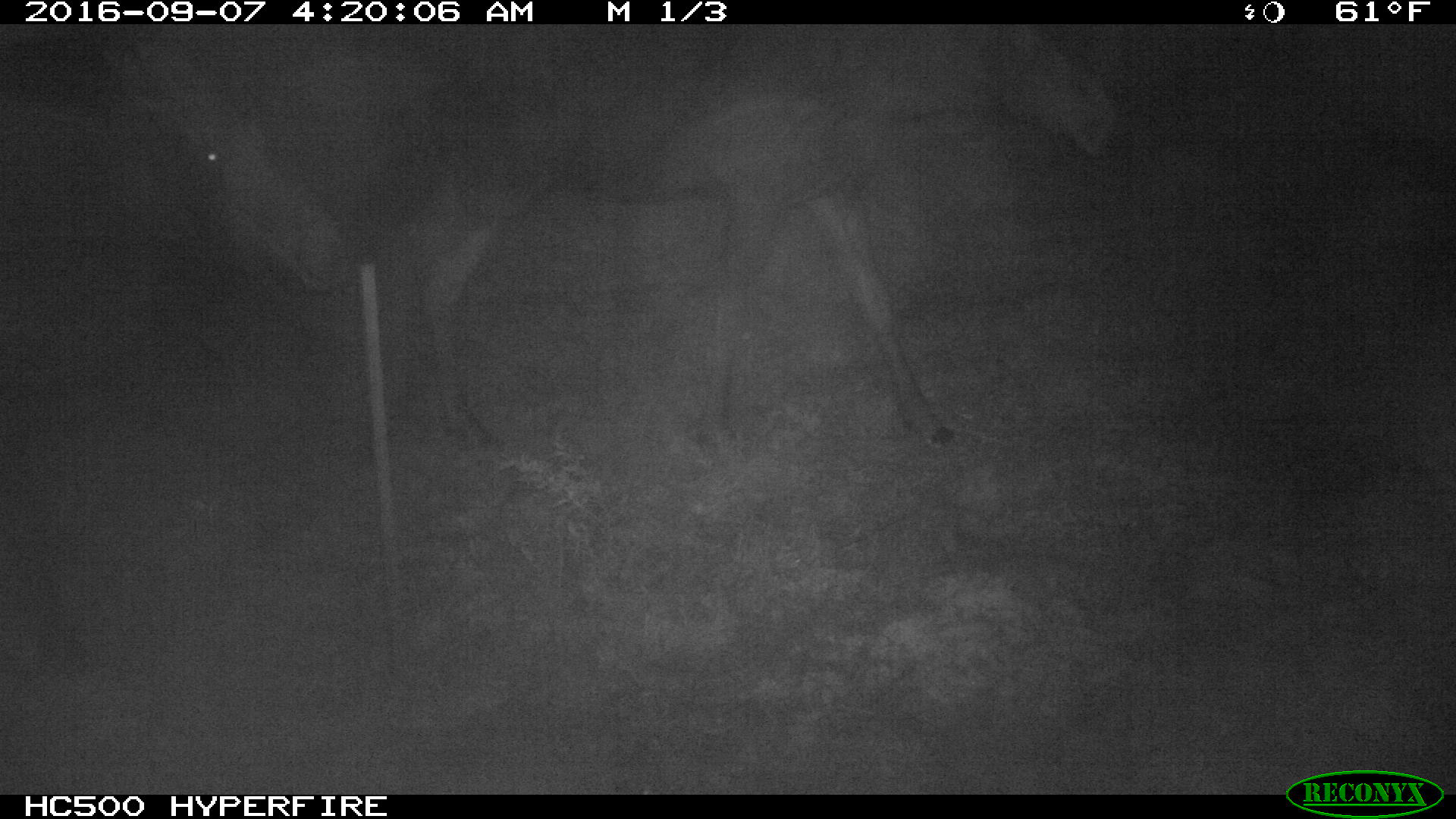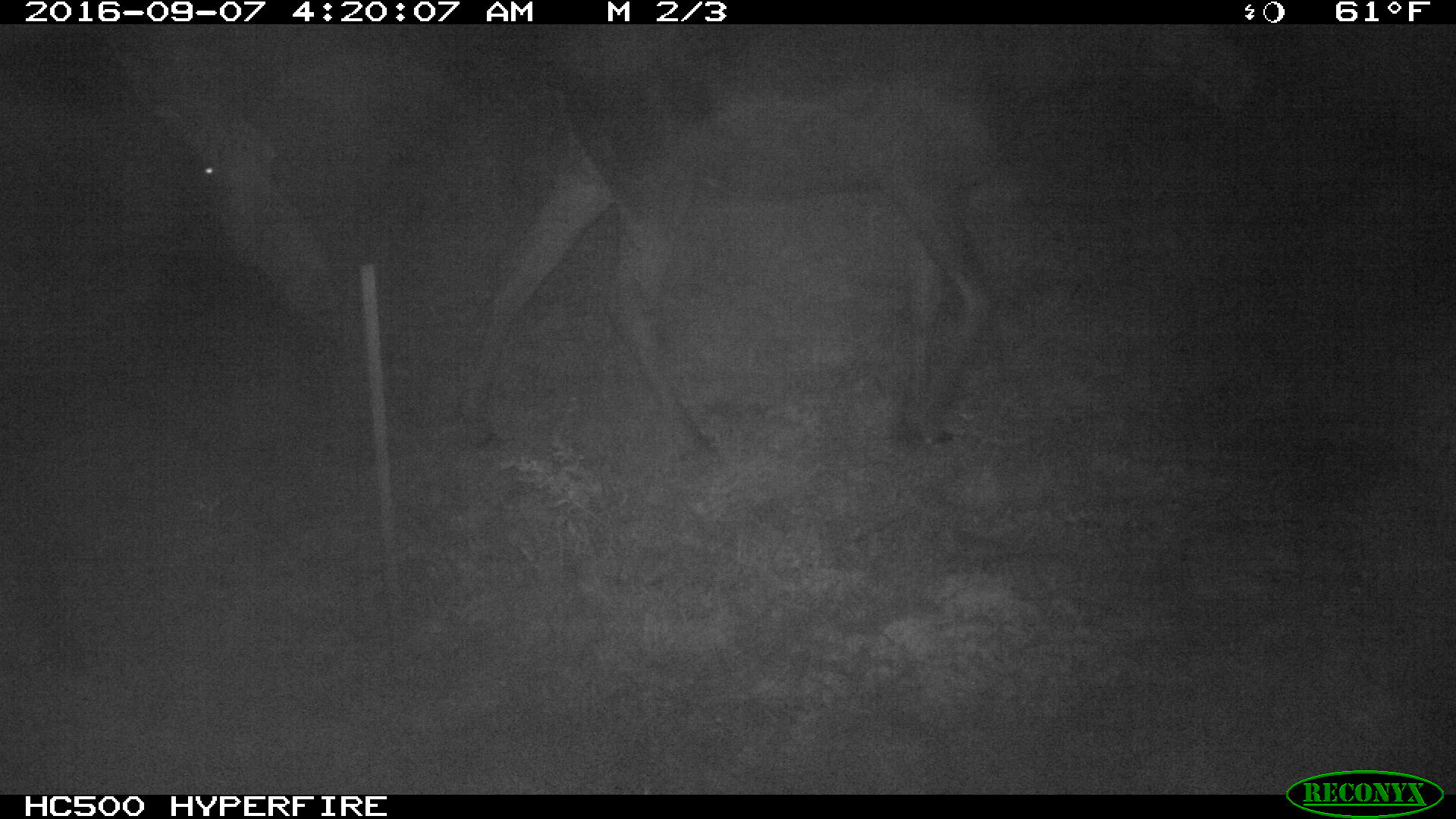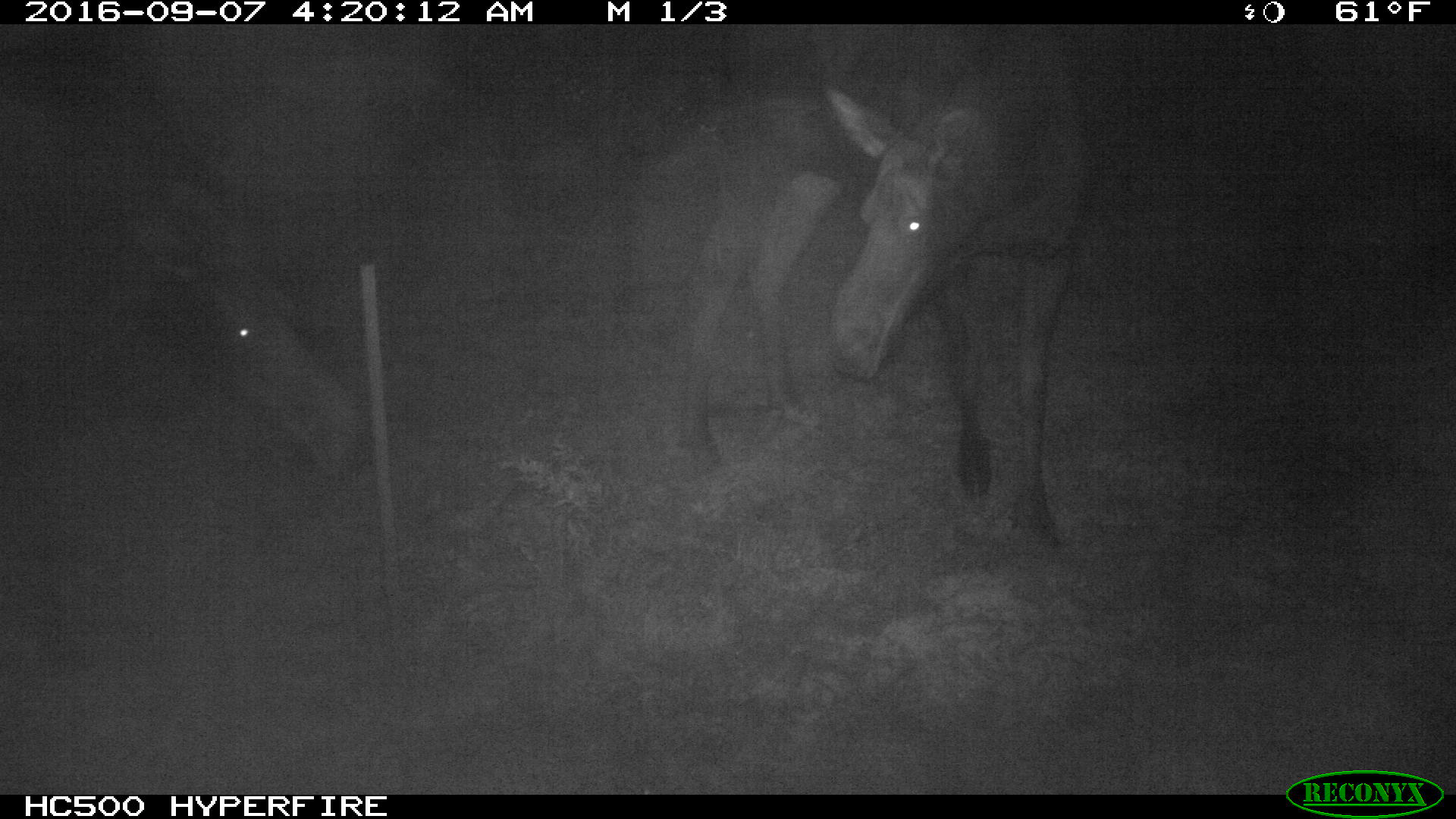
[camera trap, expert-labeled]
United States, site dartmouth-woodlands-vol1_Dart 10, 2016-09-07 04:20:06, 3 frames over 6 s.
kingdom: Animalia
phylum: Chordata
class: Mammalia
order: Artiodactyla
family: Cervidae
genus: Alces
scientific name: Alces alces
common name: moose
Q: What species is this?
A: Moose (Alces alces).